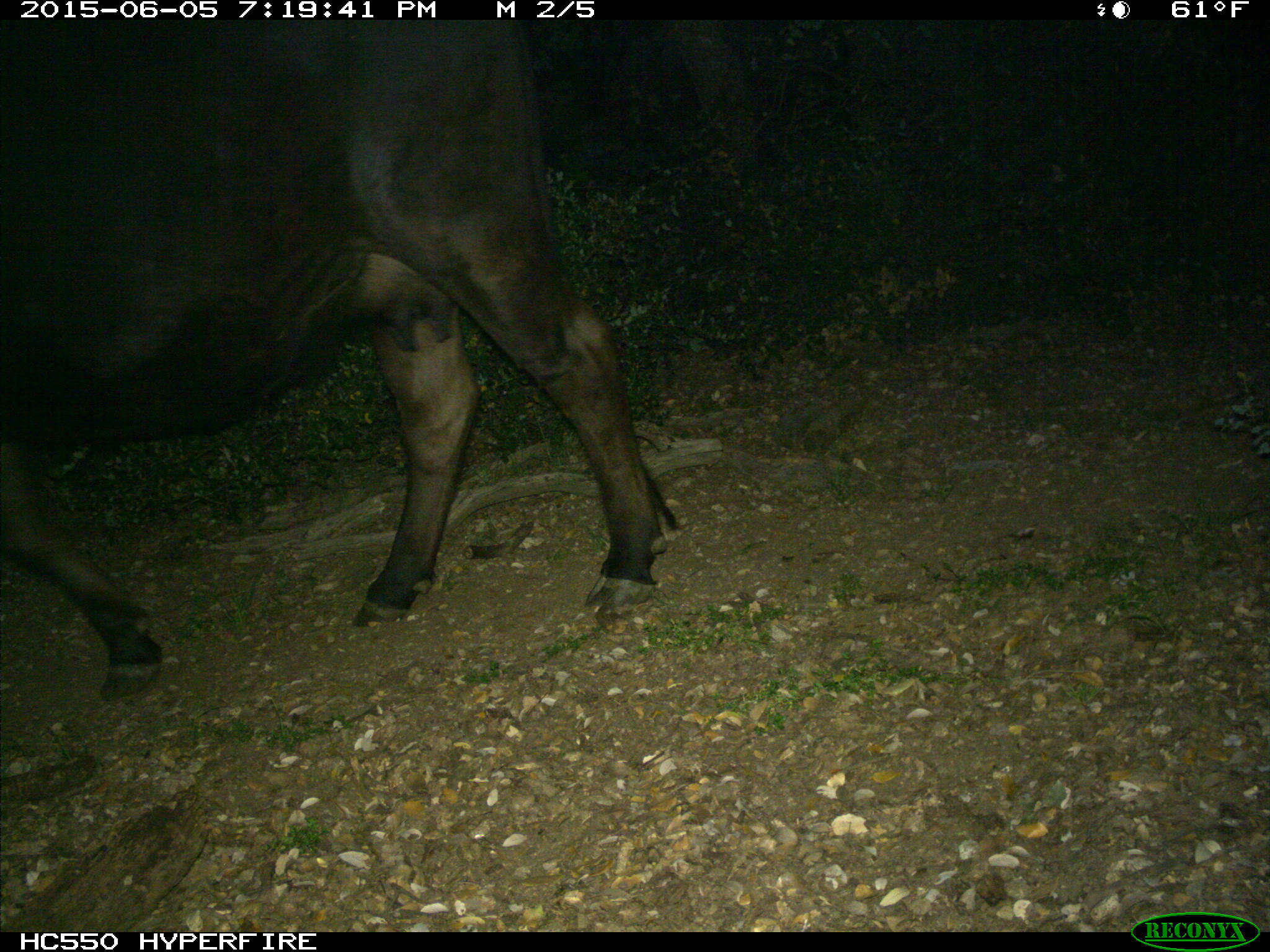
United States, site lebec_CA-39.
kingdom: Animalia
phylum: Chordata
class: Mammalia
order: Artiodactyla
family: Bovidae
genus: Bos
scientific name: Bos taurus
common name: domestic cow